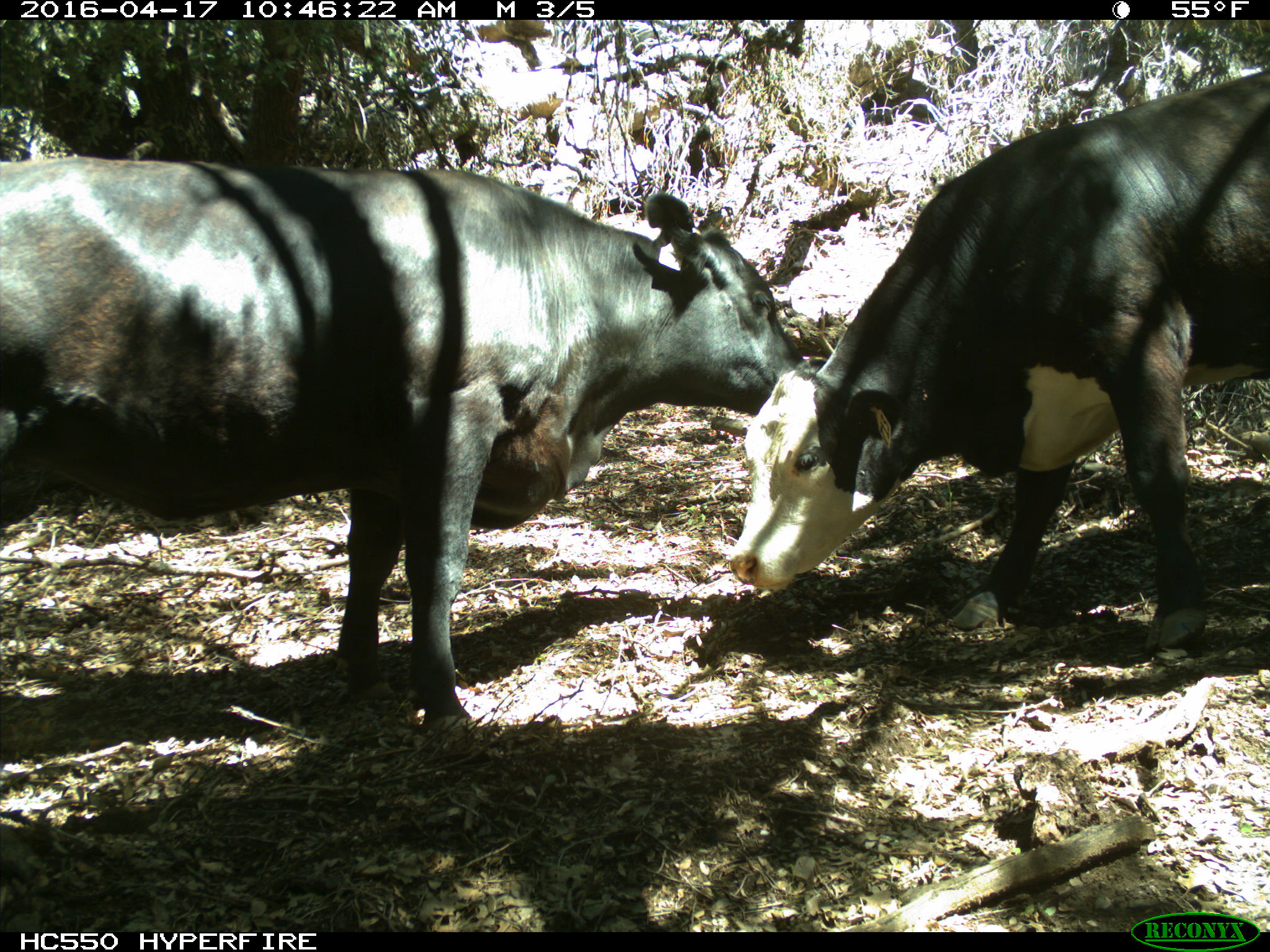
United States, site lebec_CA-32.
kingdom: Animalia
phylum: Chordata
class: Mammalia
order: Artiodactyla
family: Bovidae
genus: Bos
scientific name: Bos taurus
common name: domestic cow